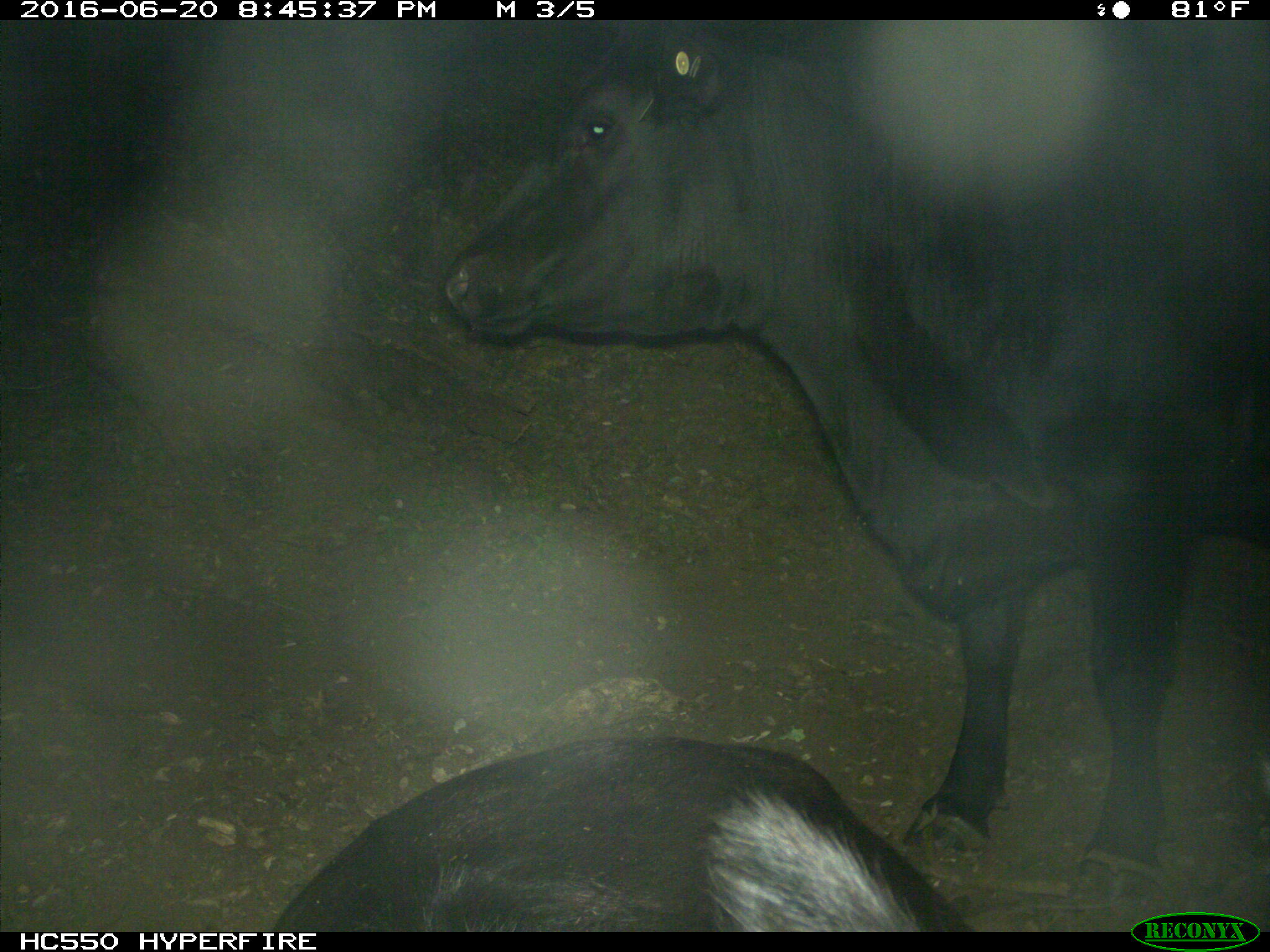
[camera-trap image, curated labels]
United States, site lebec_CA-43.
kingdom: Animalia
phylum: Chordata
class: Mammalia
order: Artiodactyla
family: Bovidae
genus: Bos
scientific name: Bos taurus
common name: domestic cow